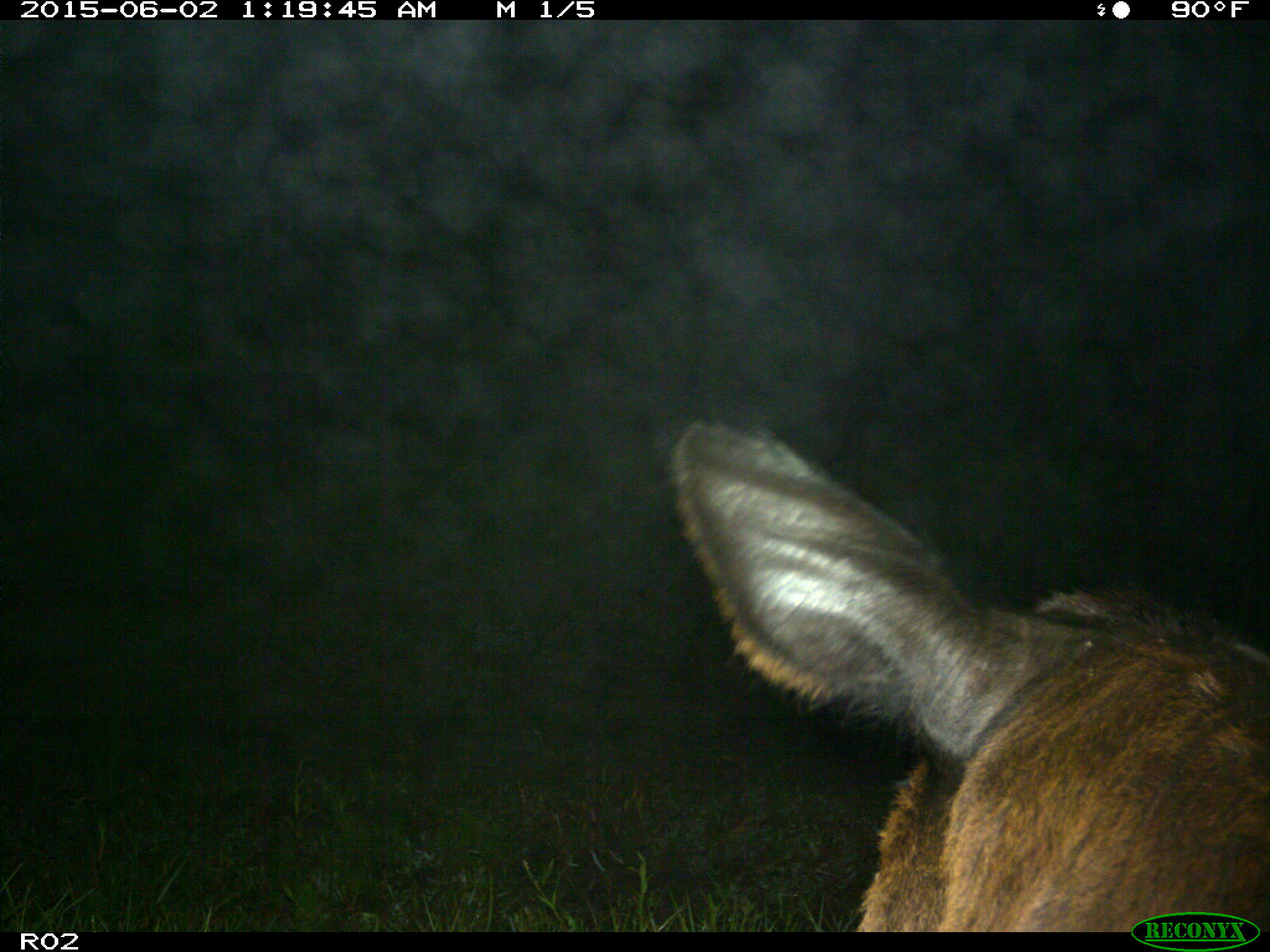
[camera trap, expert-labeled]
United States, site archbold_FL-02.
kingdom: Animalia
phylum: Chordata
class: Mammalia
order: Artiodactyla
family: Bovidae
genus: Bos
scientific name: Bos taurus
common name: domestic cow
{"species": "Bos taurus (domestic cow)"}